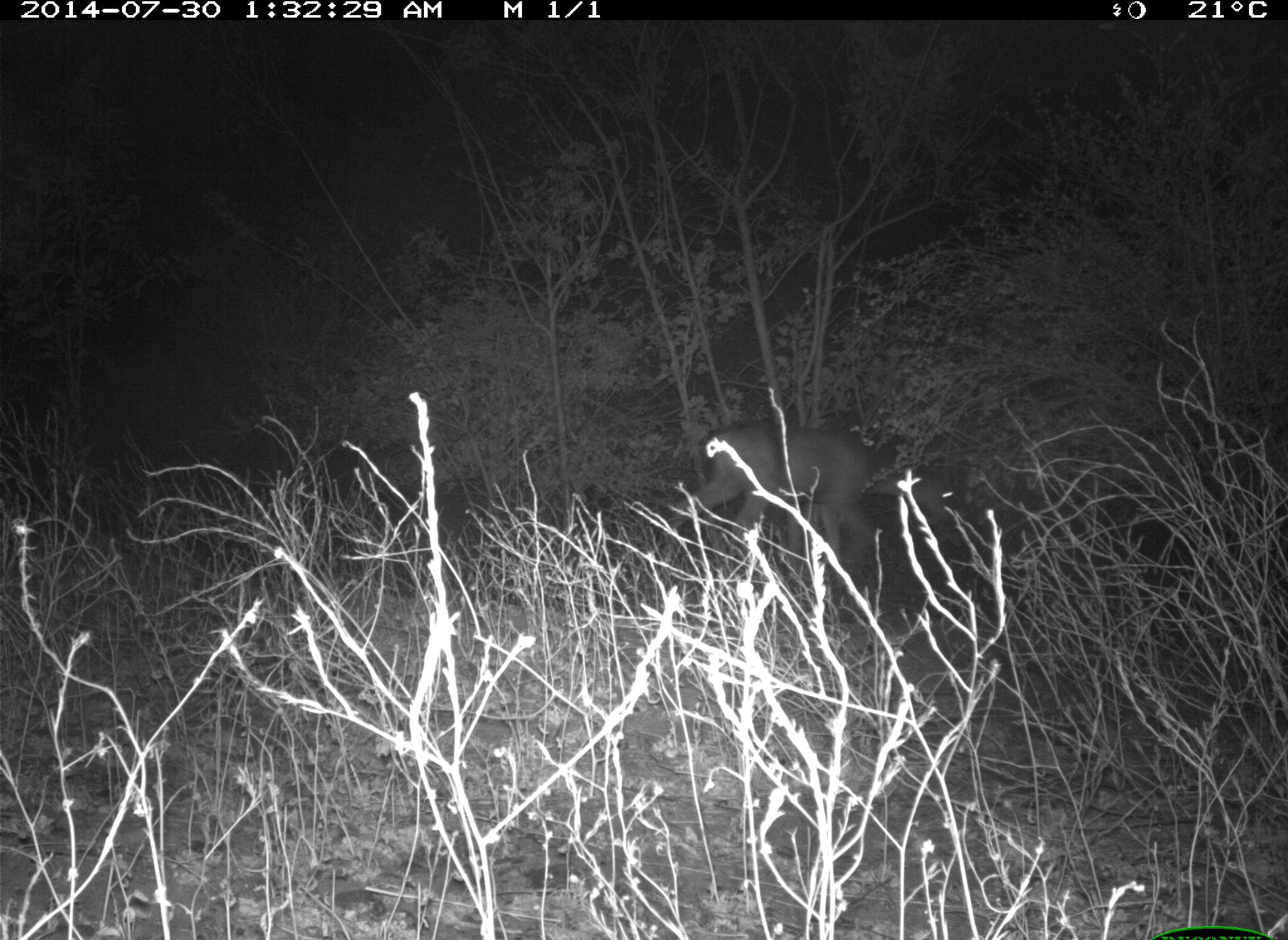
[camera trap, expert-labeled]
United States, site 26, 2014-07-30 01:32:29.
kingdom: Animalia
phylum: Chordata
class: Mammalia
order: Artiodactyla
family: Cervidae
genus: Odocoileus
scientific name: Odocoileus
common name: deer